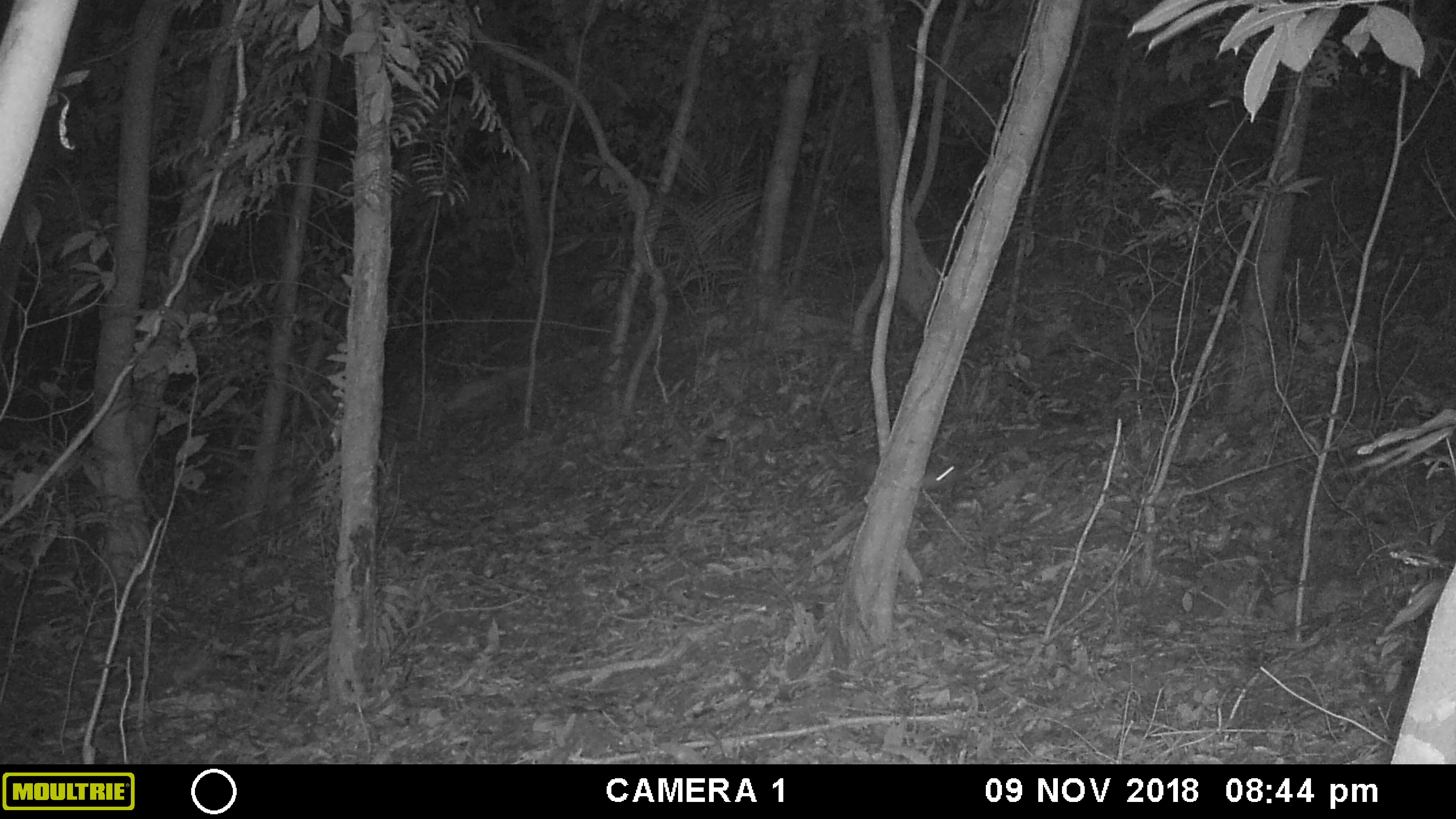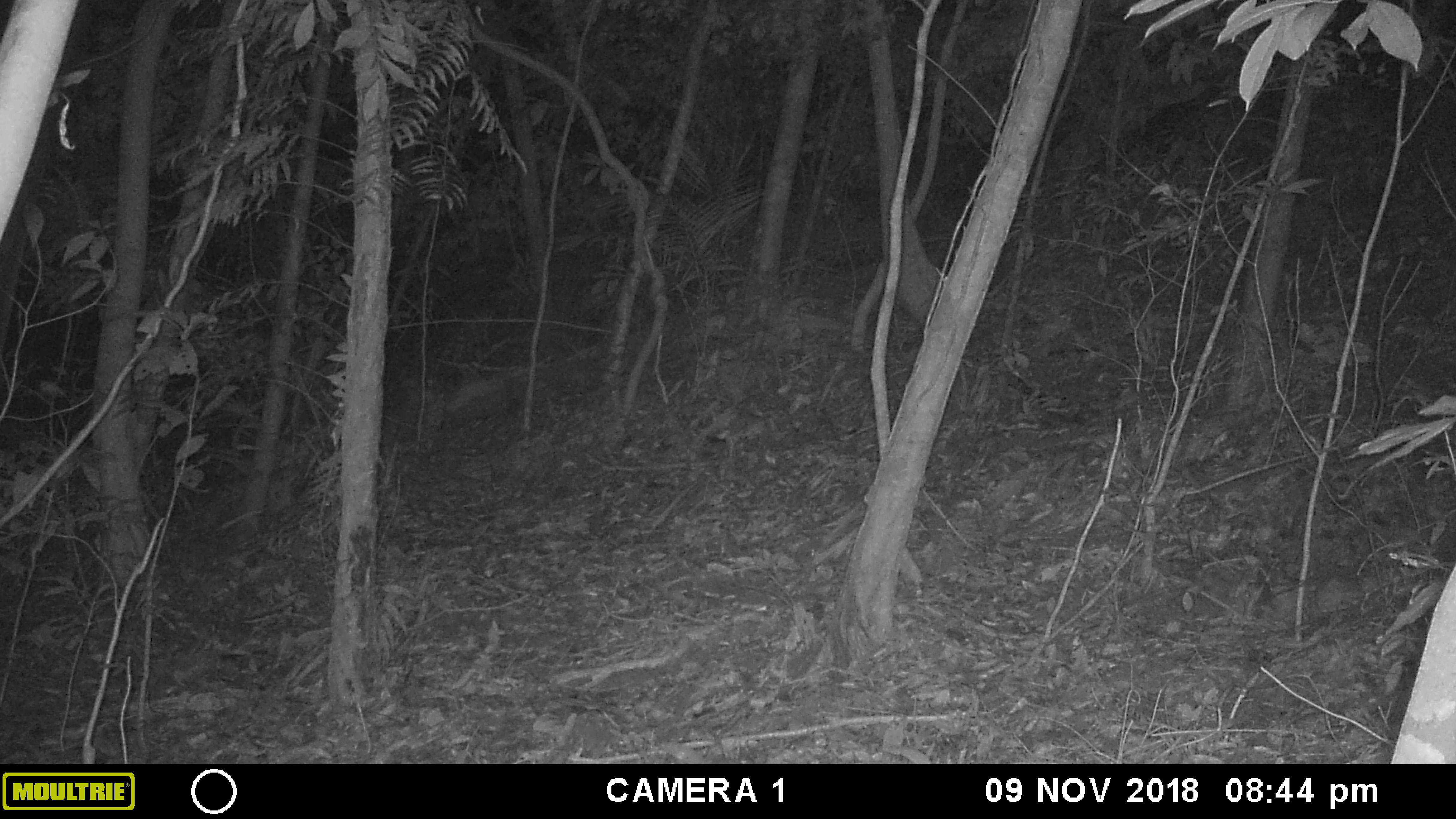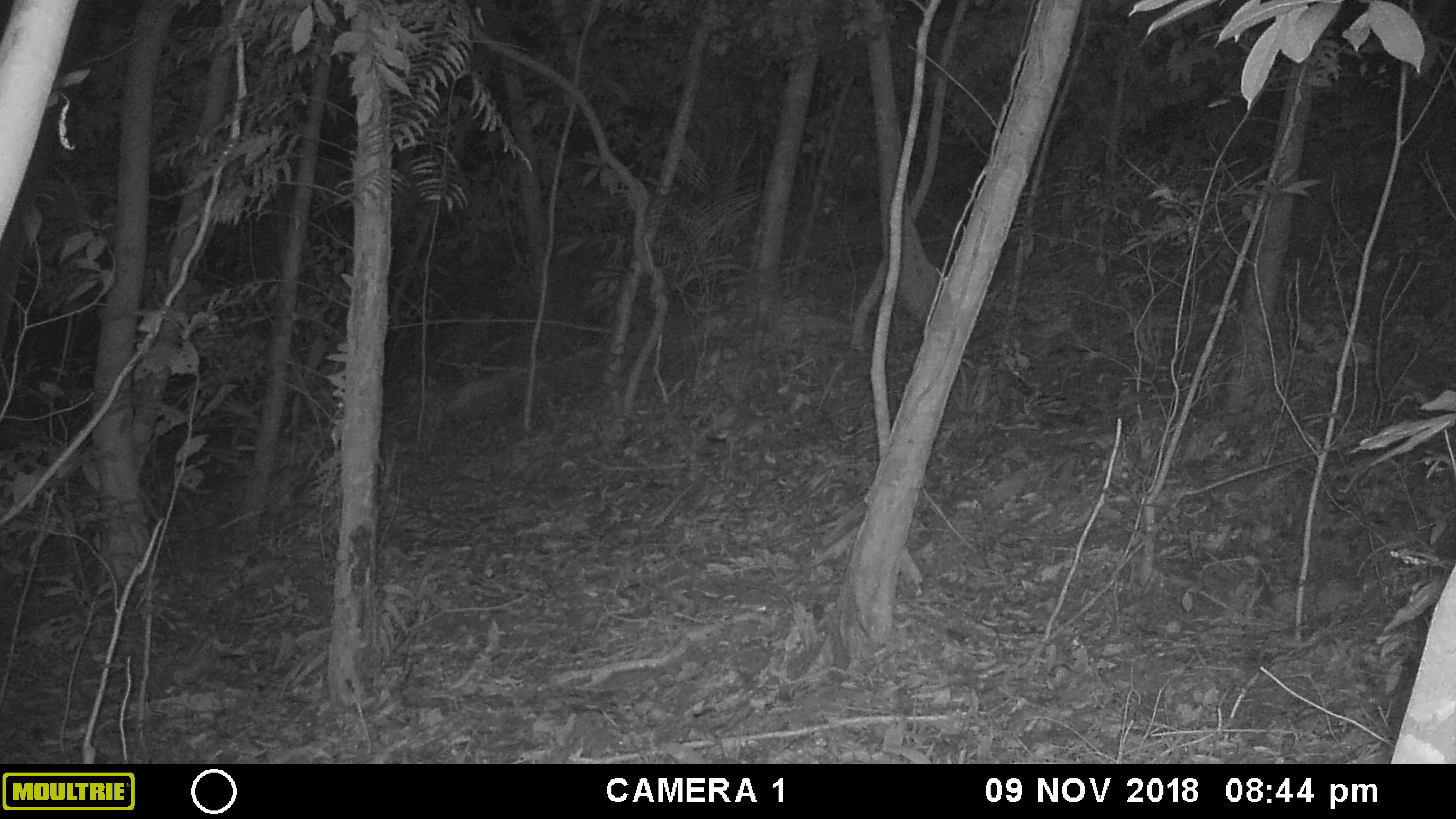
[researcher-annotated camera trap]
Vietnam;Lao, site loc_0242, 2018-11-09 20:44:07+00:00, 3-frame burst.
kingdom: Animalia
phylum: Chordata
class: Mammalia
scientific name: Mammalia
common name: mammal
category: unidentified small mammal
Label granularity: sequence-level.